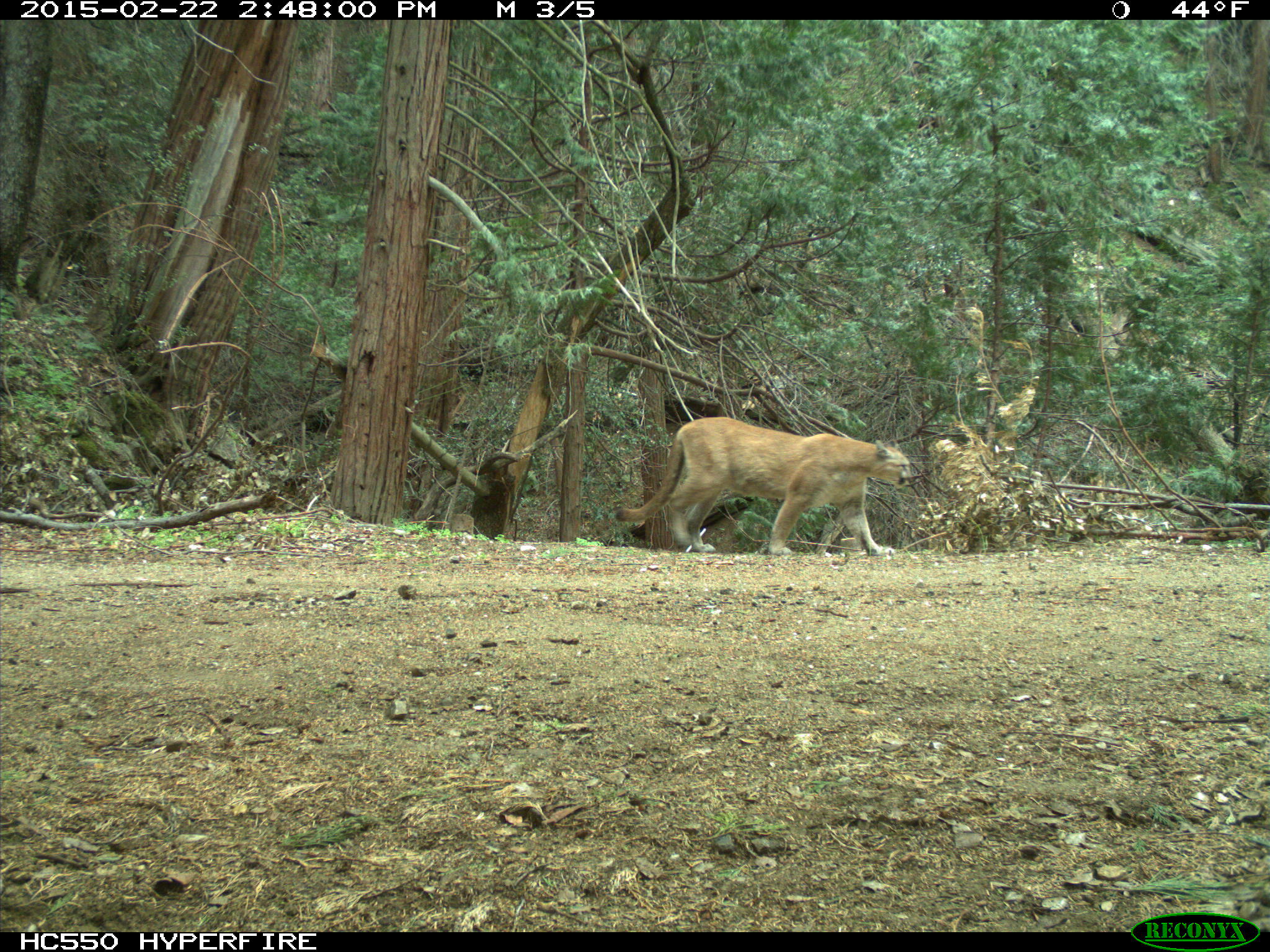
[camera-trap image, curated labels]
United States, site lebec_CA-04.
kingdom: Animalia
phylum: Chordata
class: Mammalia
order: Carnivora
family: Felidae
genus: Puma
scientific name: Puma concolor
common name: mountain lion